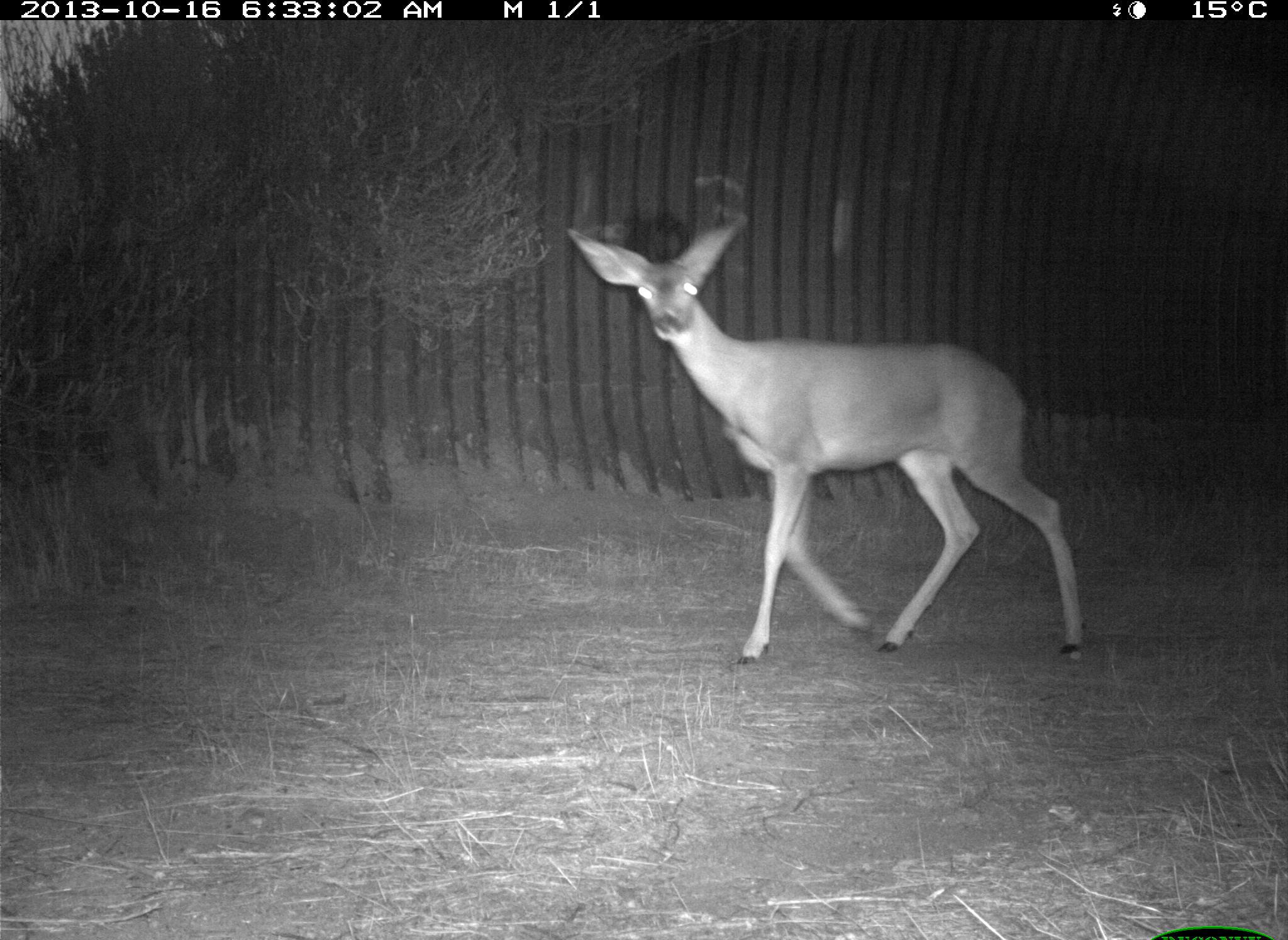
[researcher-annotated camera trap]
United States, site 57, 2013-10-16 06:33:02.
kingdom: Animalia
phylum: Chordata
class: Mammalia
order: Artiodactyla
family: Cervidae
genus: Odocoileus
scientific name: Odocoileus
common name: deer